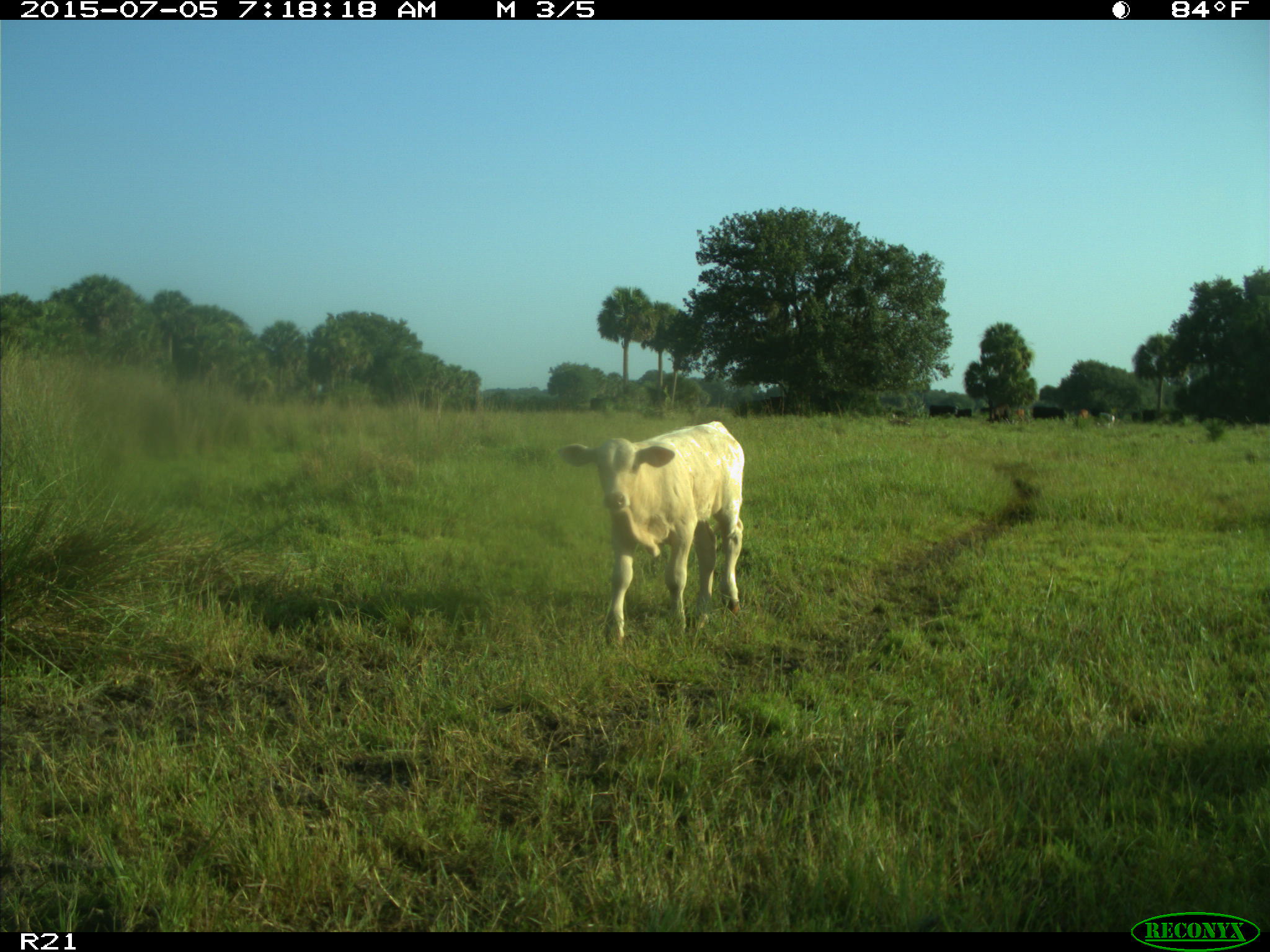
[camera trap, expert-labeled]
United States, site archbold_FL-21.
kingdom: Animalia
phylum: Chordata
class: Mammalia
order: Artiodactyla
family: Bovidae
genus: Bos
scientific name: Bos taurus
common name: domestic cow